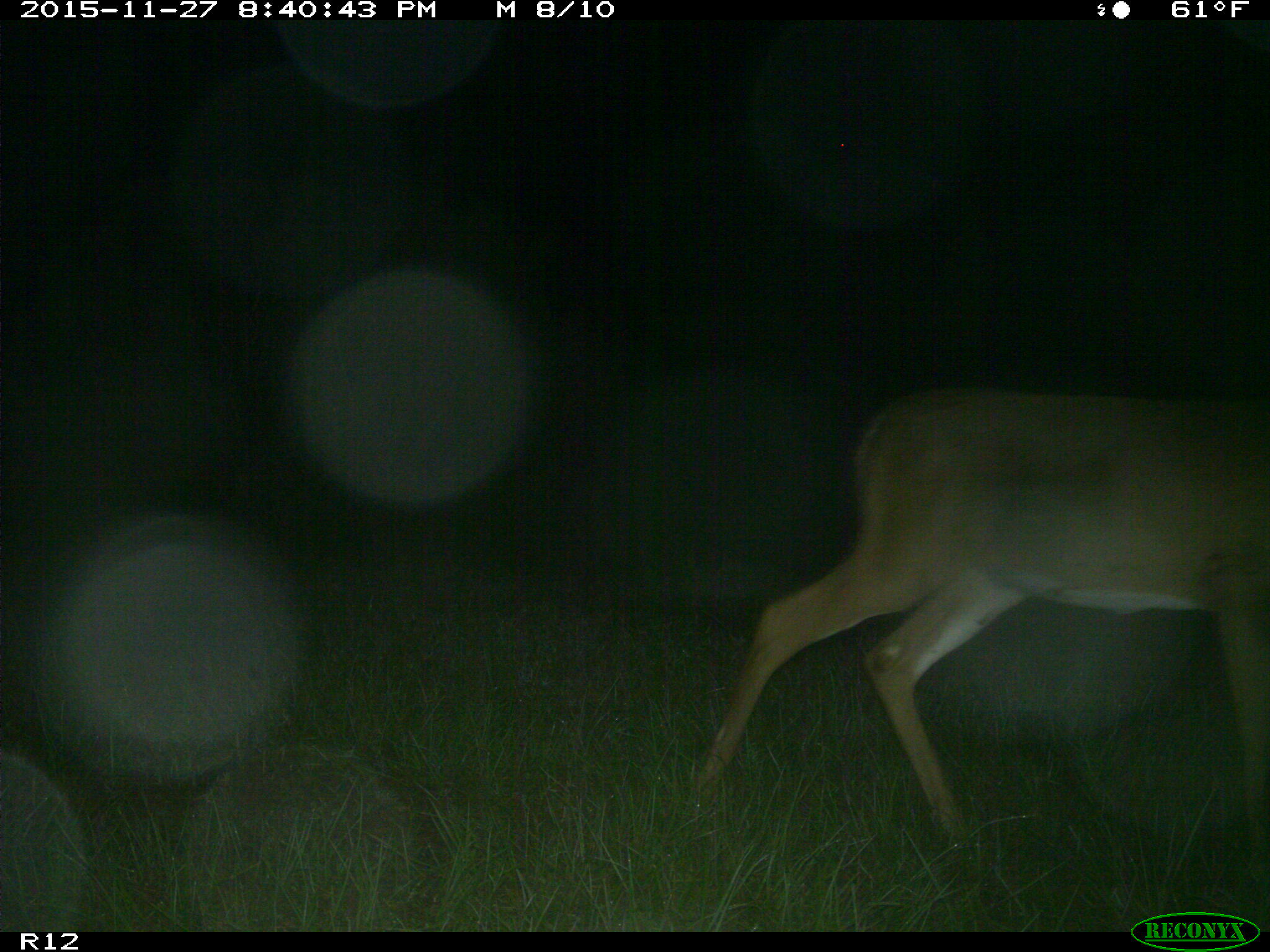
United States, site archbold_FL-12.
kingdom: Animalia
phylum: Chordata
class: Mammalia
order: Artiodactyla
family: Cervidae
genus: Odocoileus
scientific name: Odocoileus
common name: deer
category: unidentified deer